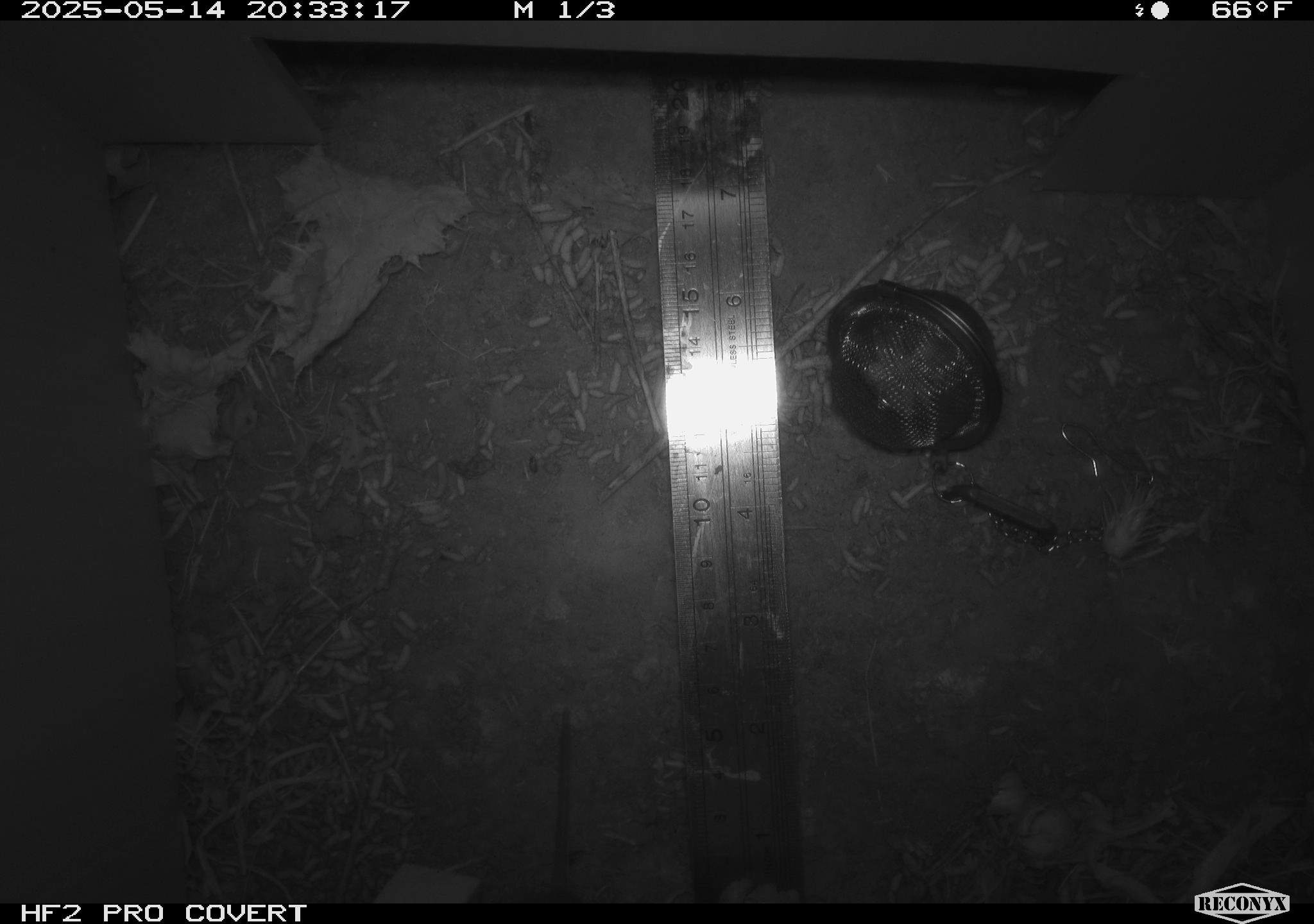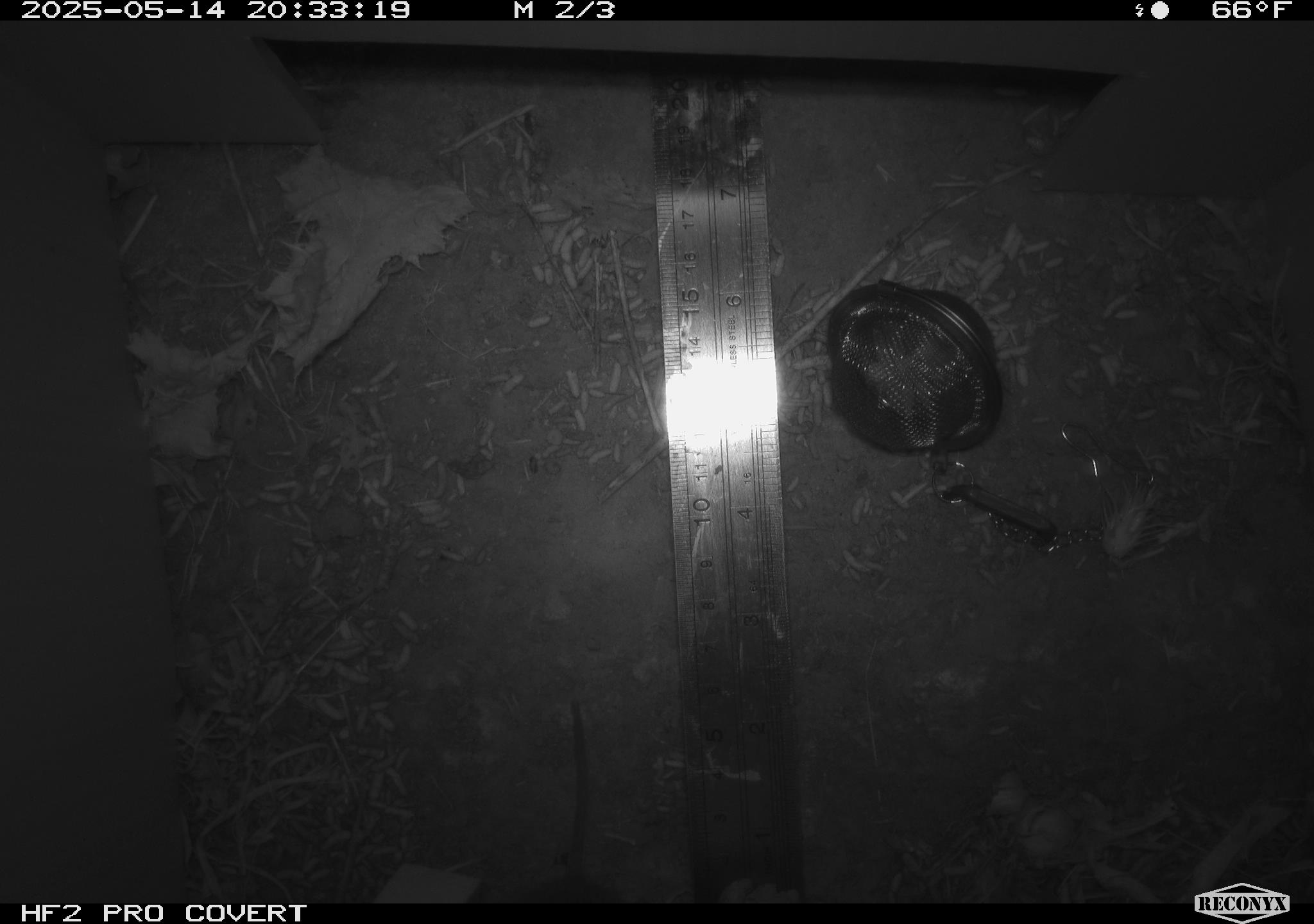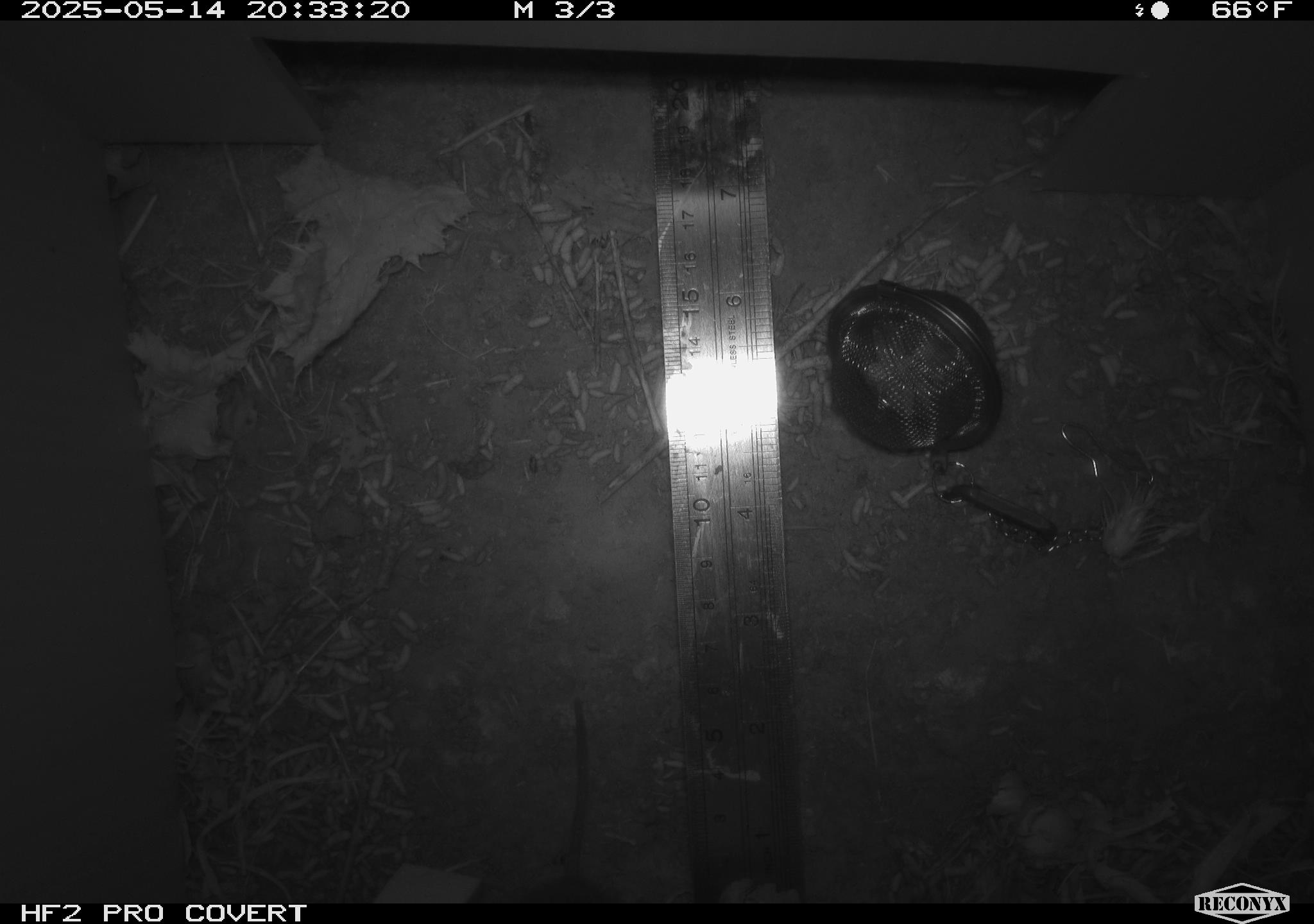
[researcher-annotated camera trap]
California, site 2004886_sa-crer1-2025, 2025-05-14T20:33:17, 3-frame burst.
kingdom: Animalia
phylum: Chordata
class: Mammalia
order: Rodentia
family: Cricetidae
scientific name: Arvicolinae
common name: voles, lemmings, and muskrats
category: arvicolinae subfamily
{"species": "arvicolinae subfamily (voles, lemmings, and muskrats) (Arvicolinae)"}